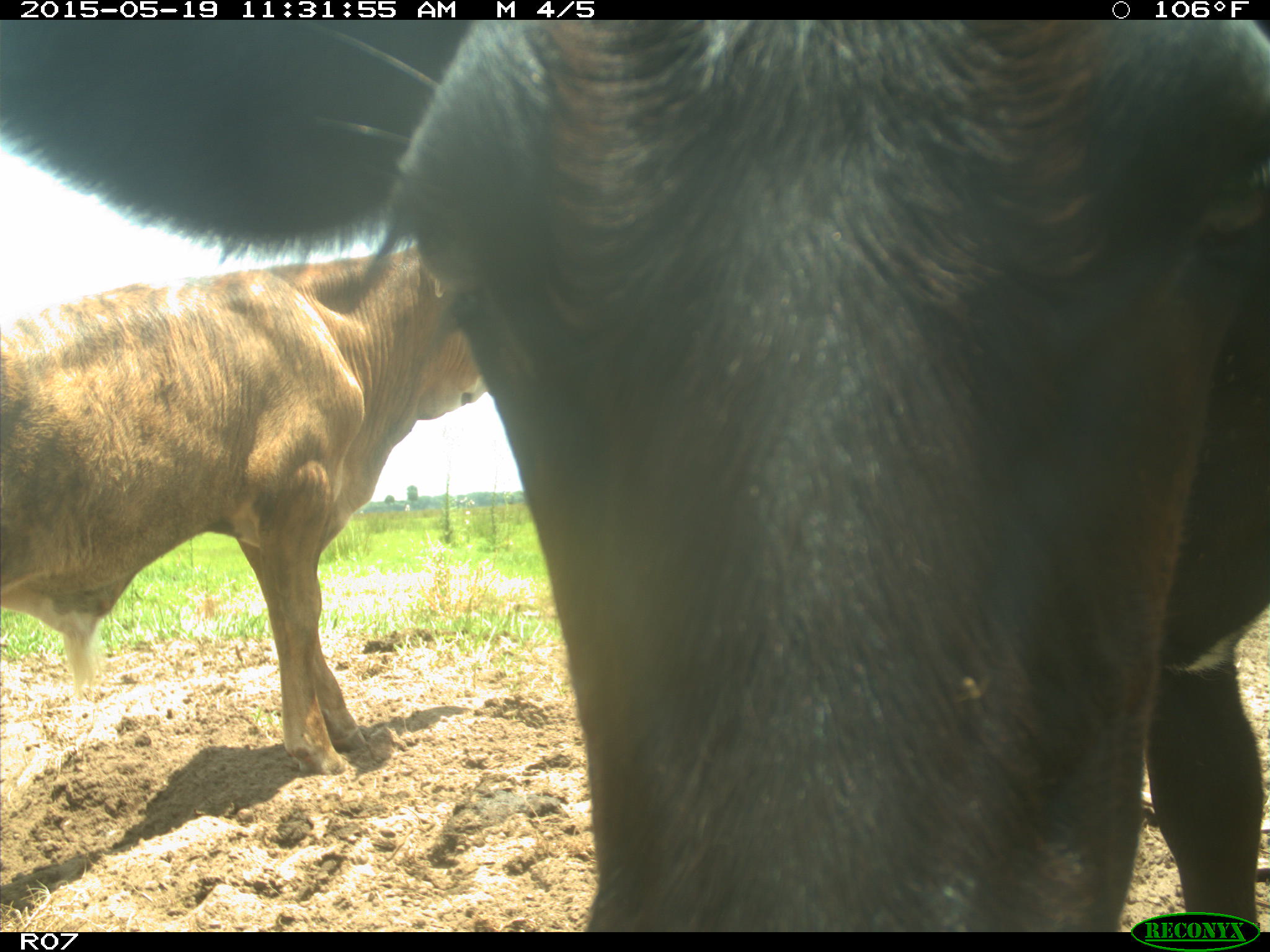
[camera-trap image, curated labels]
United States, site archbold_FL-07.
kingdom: Animalia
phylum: Chordata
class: Mammalia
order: Artiodactyla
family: Bovidae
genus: Bos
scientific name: Bos taurus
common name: domestic cow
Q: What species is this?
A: Bos taurus (domestic cow).